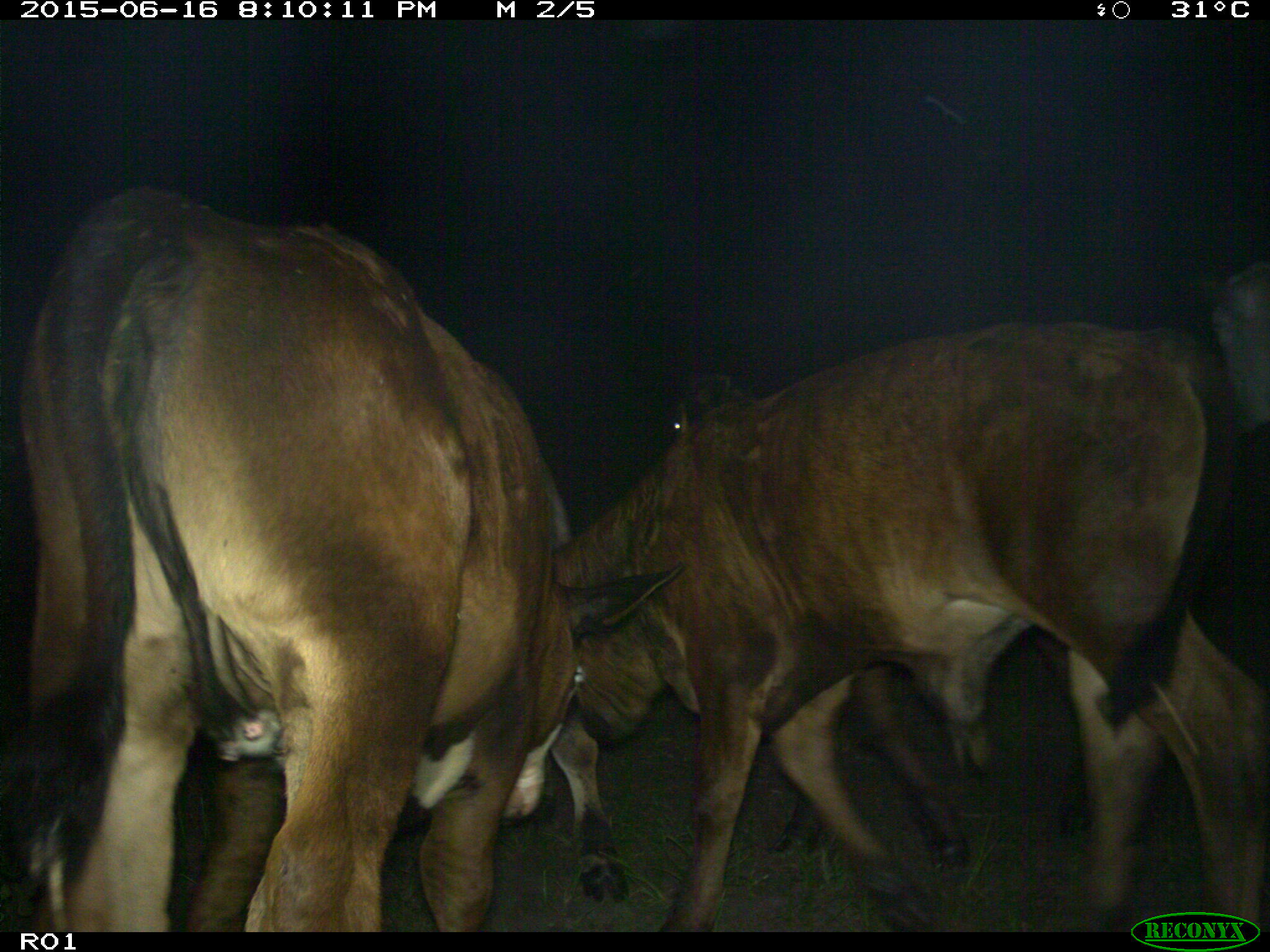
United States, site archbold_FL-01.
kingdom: Animalia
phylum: Chordata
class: Mammalia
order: Artiodactyla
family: Bovidae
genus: Bos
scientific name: Bos taurus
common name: domestic cow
Bos taurus (domestic cow).